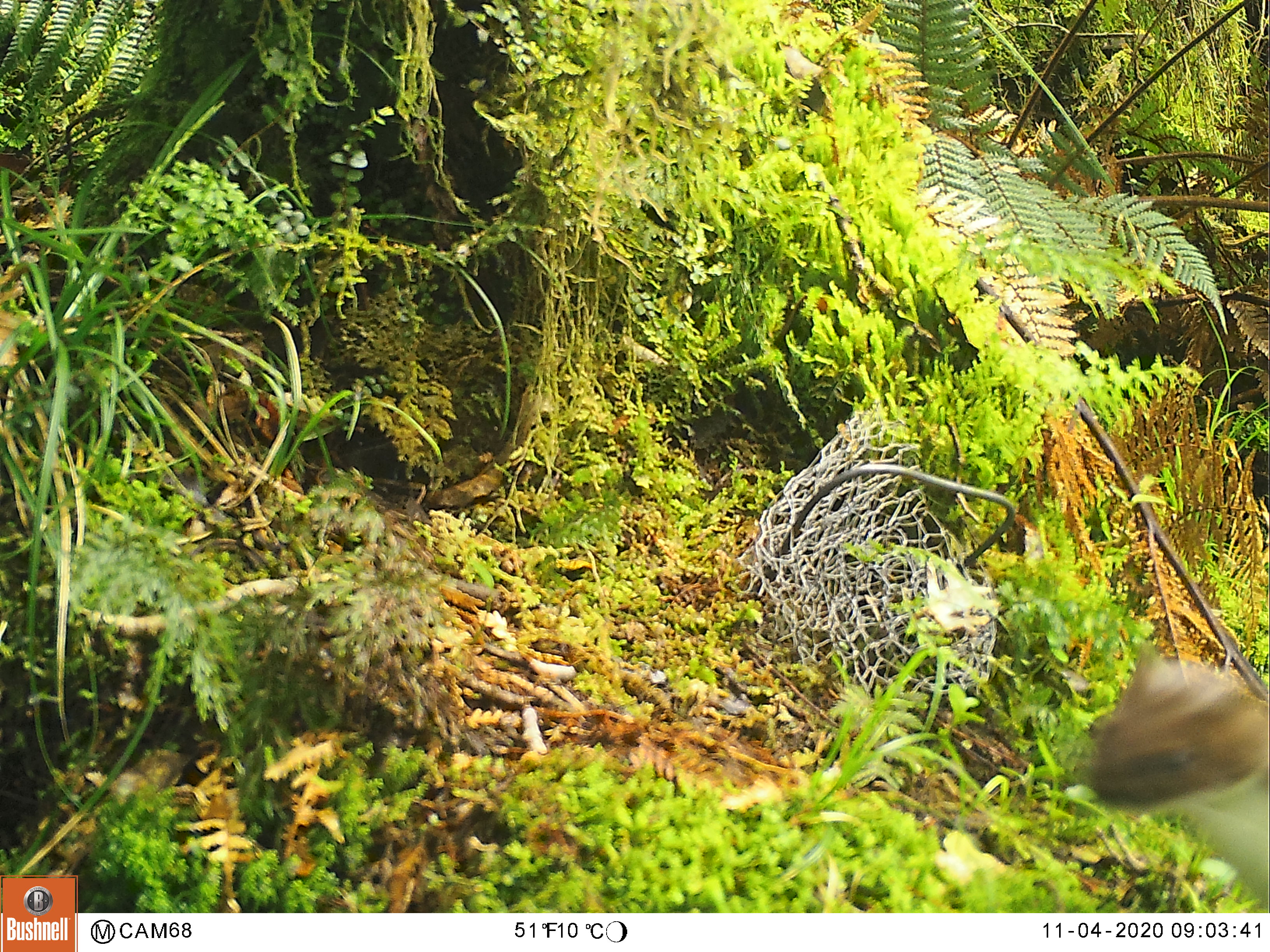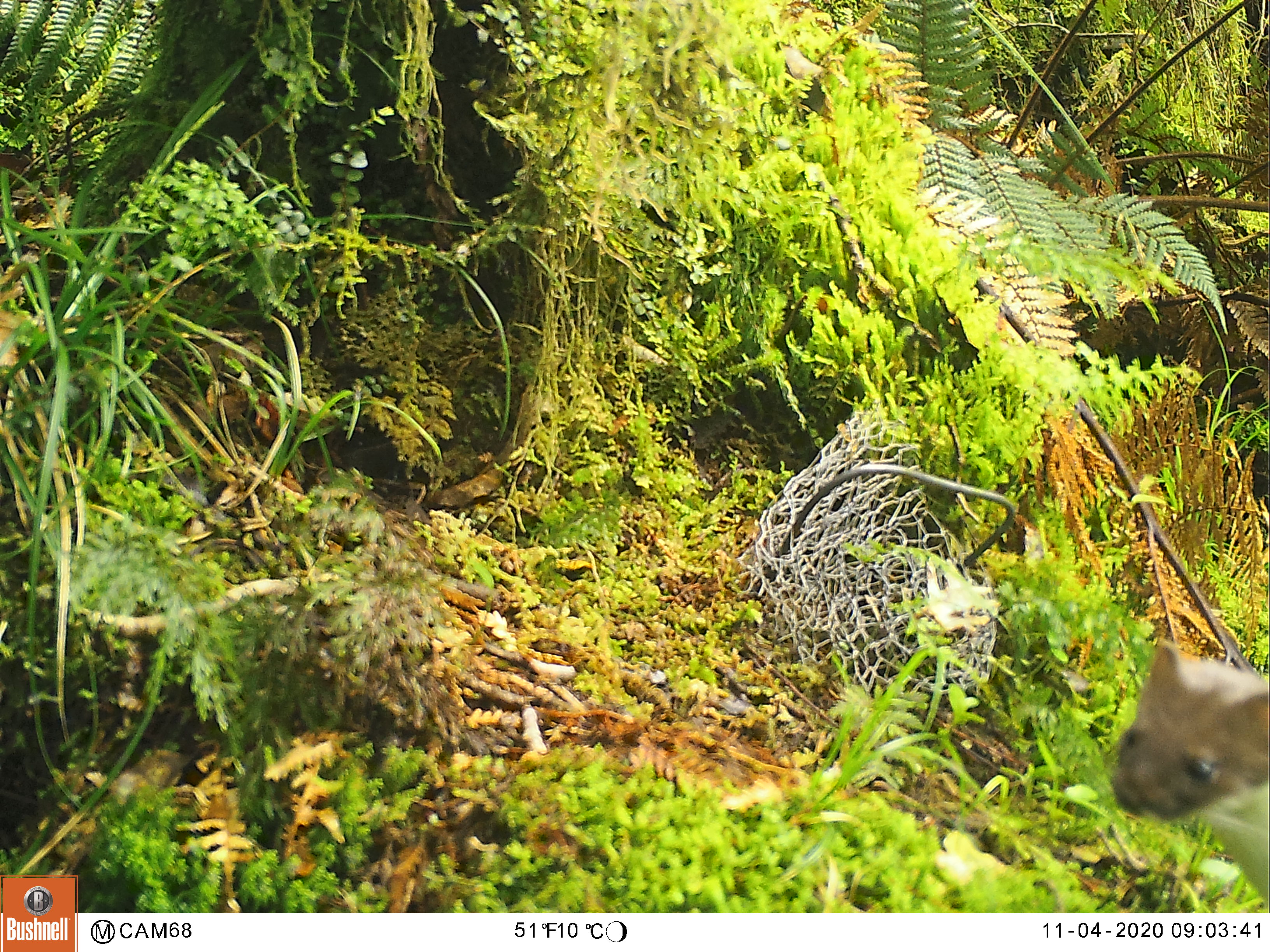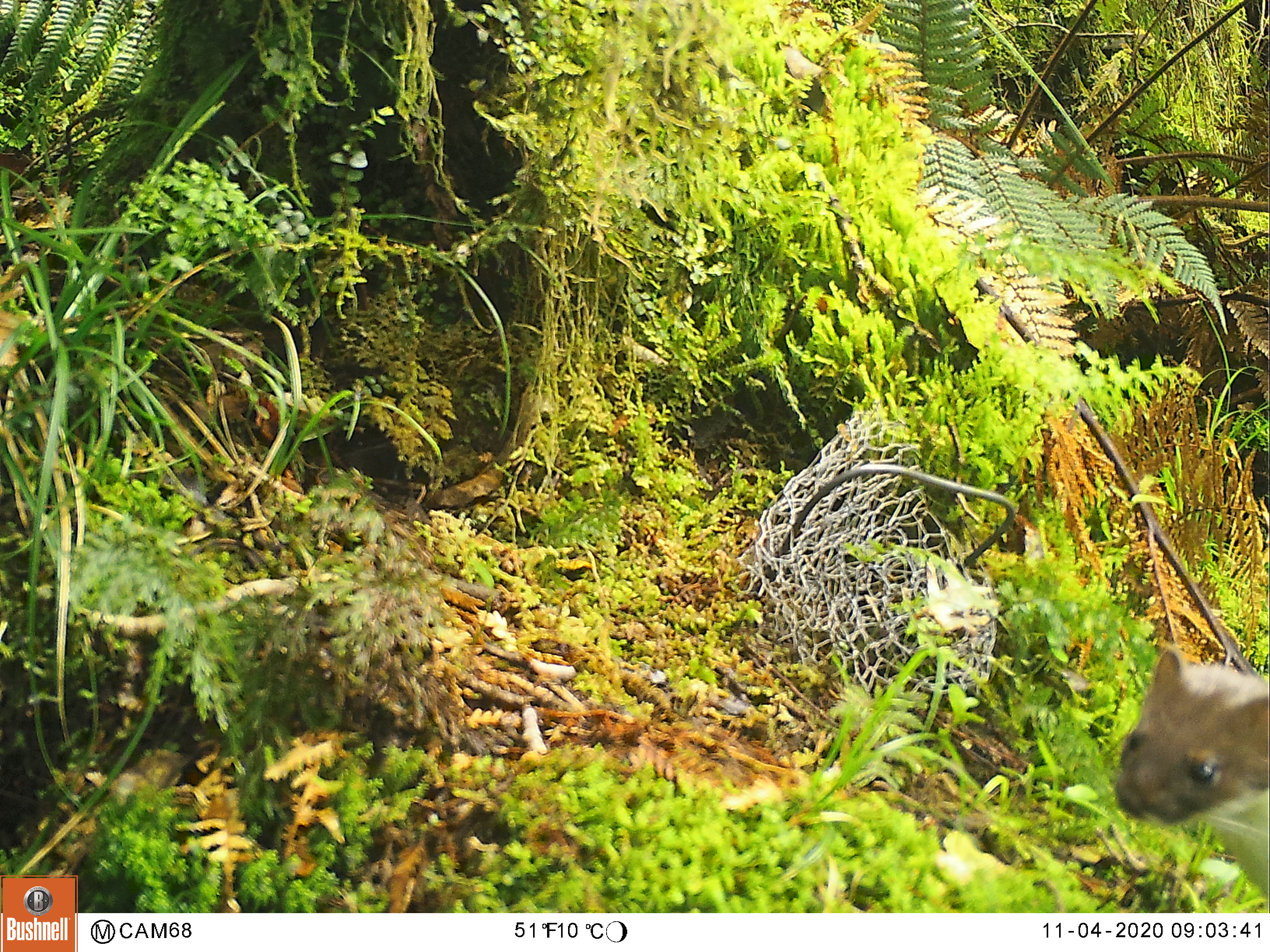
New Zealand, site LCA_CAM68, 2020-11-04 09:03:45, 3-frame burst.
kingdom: Animalia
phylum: Chordata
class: Mammalia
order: Carnivora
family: Mustelidae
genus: Mustela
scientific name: Mustela erminea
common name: stoat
Stoat (Mustela erminea).